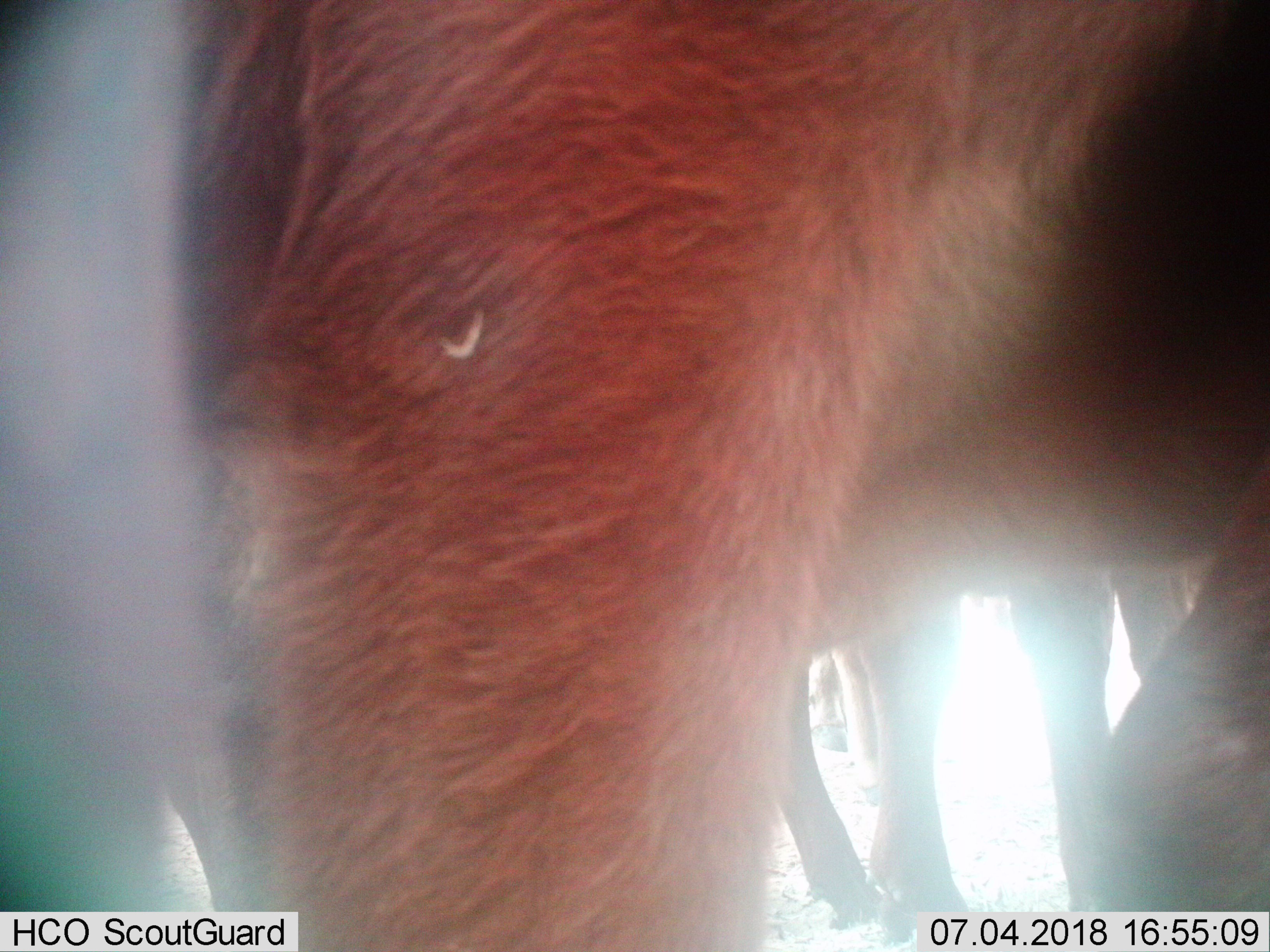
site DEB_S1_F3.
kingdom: Animalia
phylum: Chordata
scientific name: Vertebrata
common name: domestic animal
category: domesticanimal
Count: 4.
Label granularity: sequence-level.